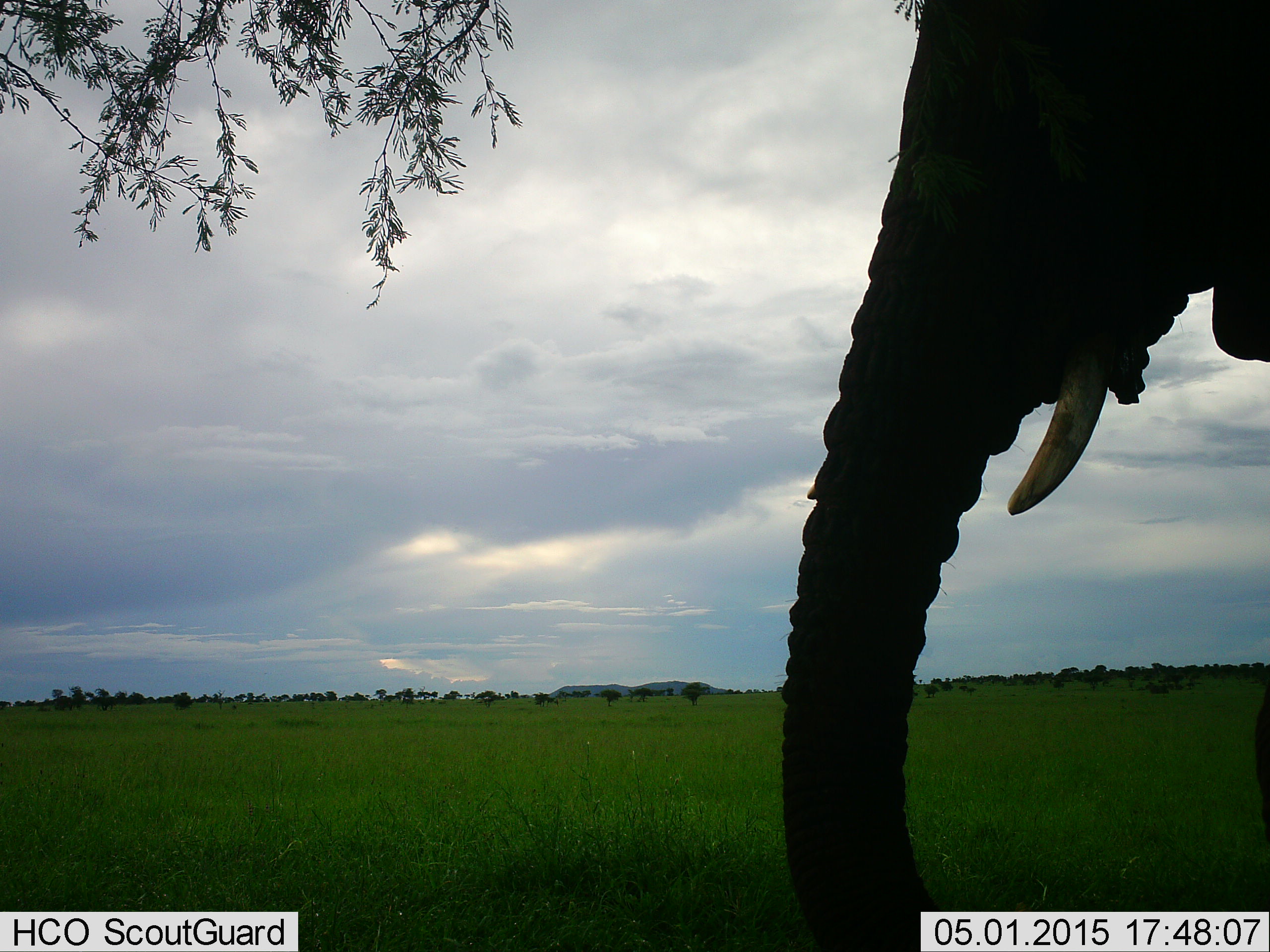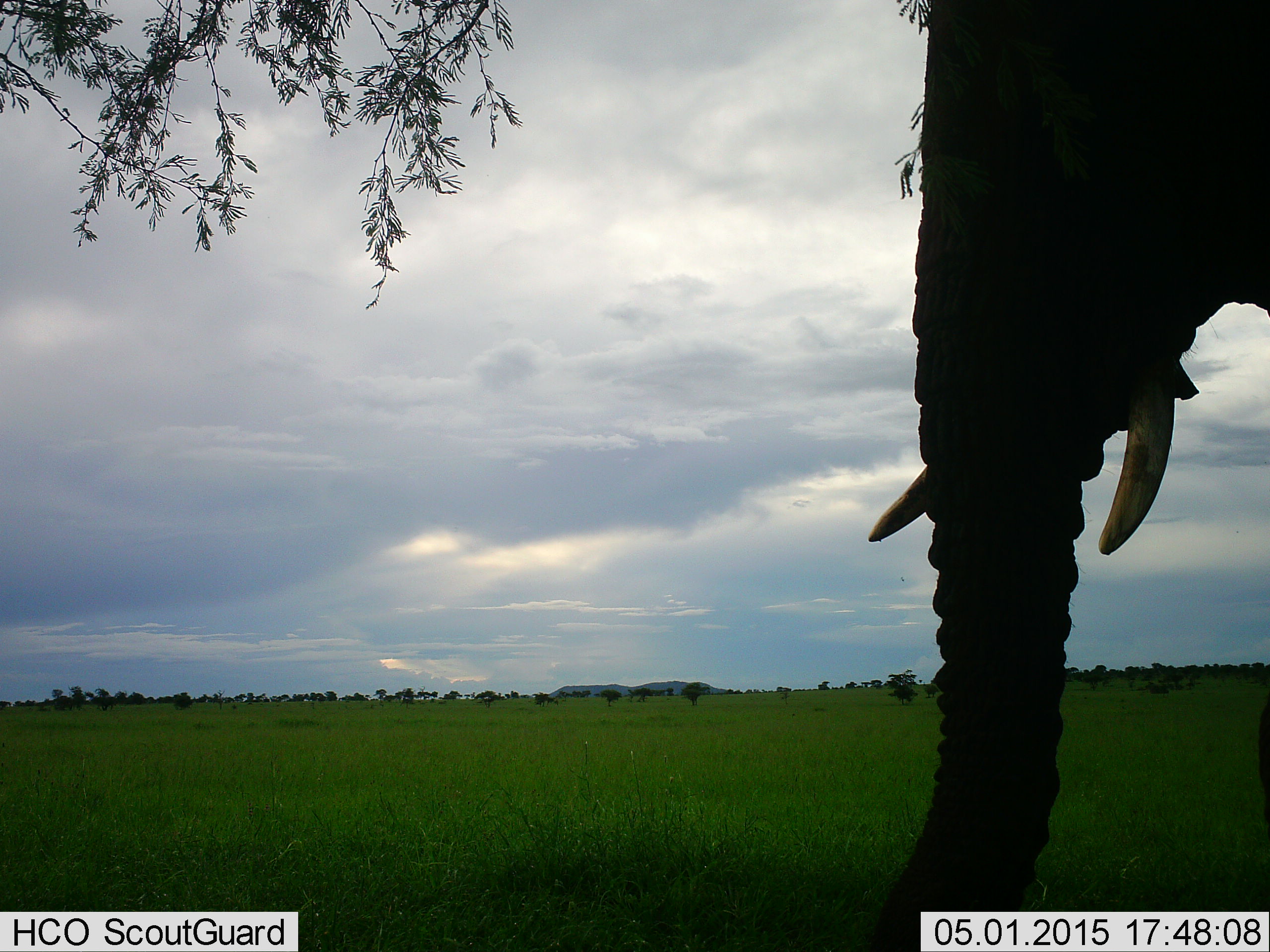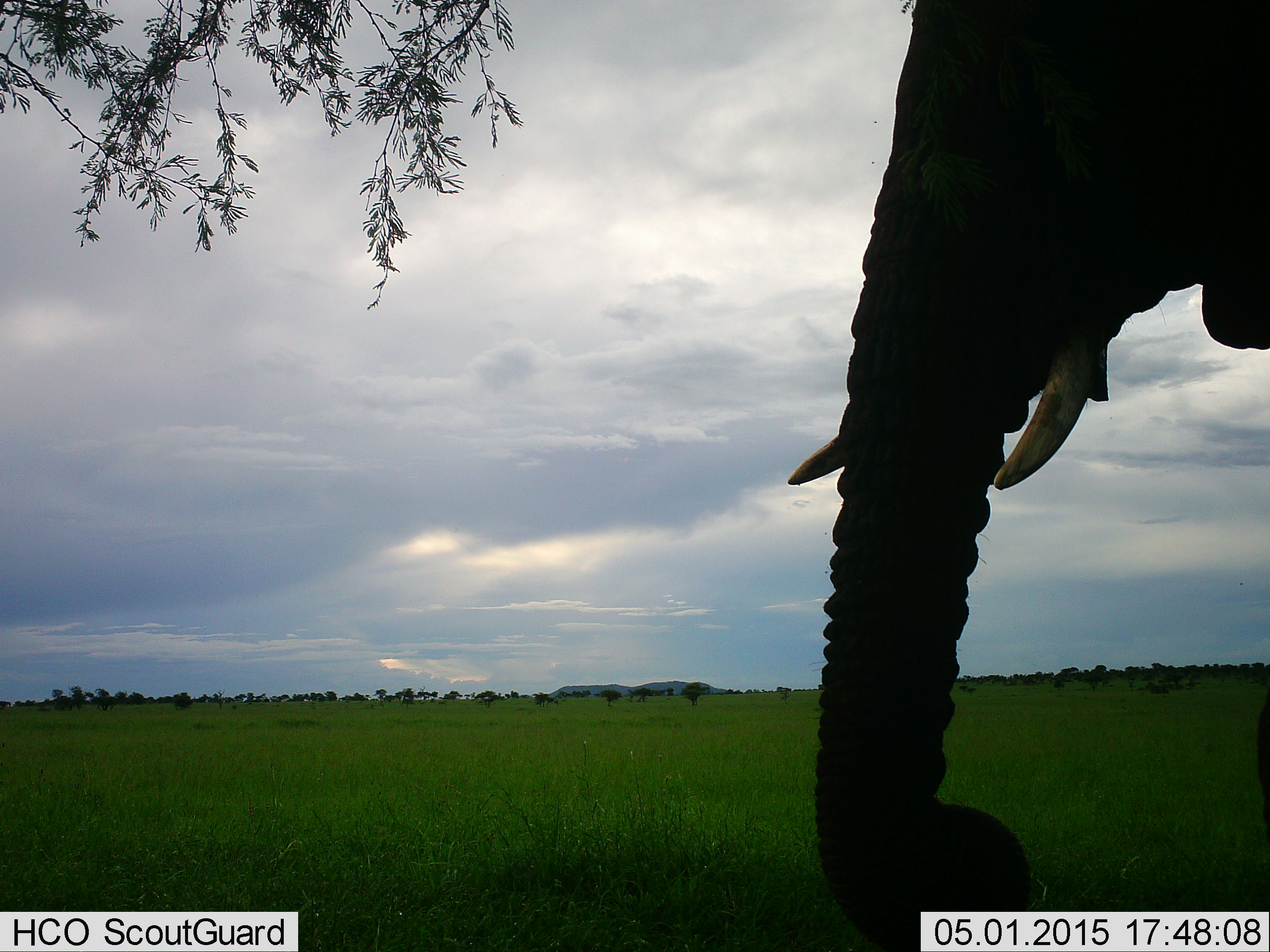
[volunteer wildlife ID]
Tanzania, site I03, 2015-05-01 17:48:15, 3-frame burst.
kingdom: Animalia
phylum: Chordata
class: Mammalia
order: Proboscidea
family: Elephantidae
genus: Loxodonta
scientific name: Loxodonta africana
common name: african bush elephant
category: elephant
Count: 1.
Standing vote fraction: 70%.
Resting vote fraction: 10%.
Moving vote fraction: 10%.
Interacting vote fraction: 10%.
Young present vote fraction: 0%.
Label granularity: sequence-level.